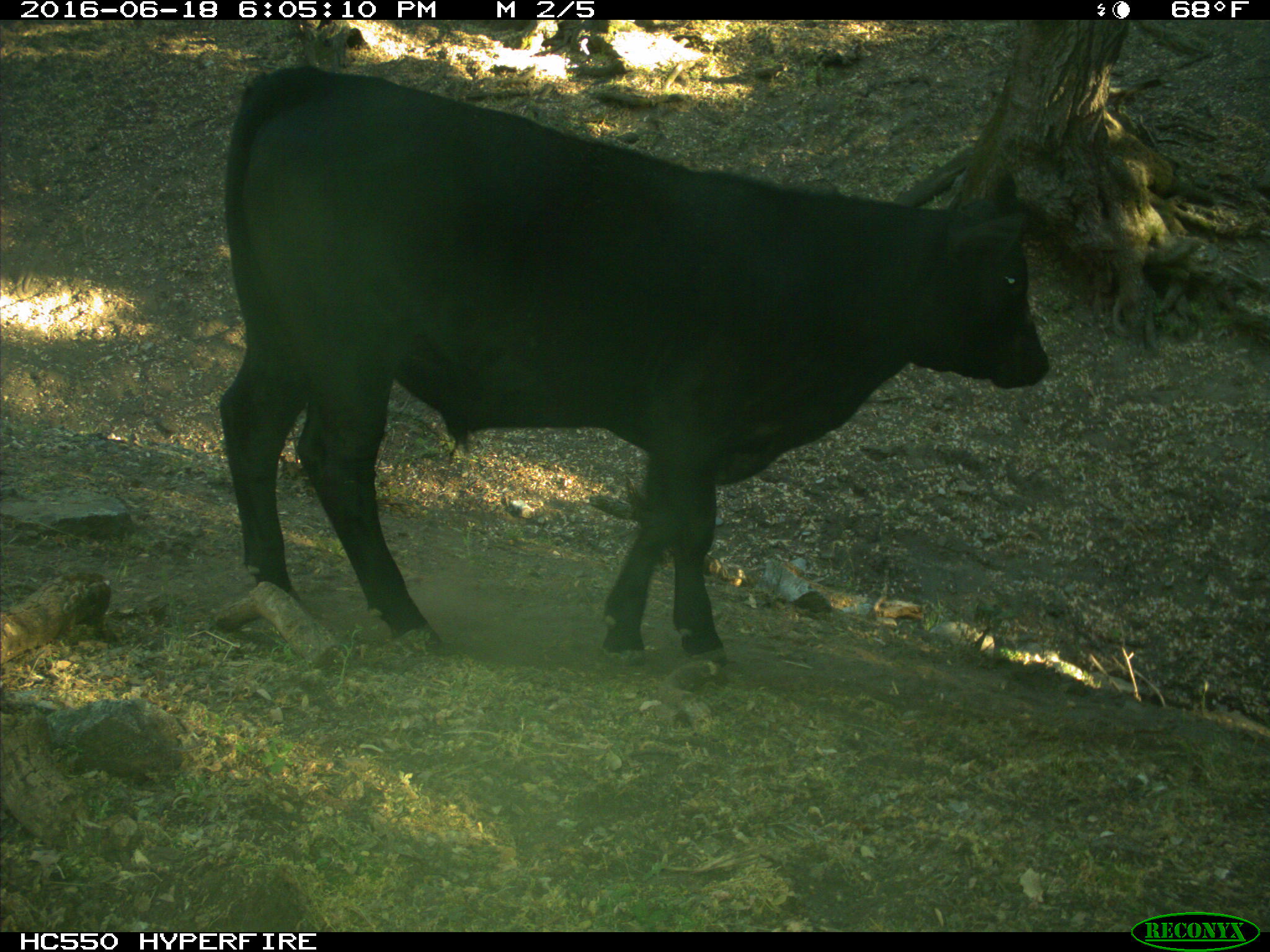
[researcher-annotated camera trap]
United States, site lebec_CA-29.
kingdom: Animalia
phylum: Chordata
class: Mammalia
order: Artiodactyla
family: Bovidae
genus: Bos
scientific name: Bos taurus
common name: domestic cow